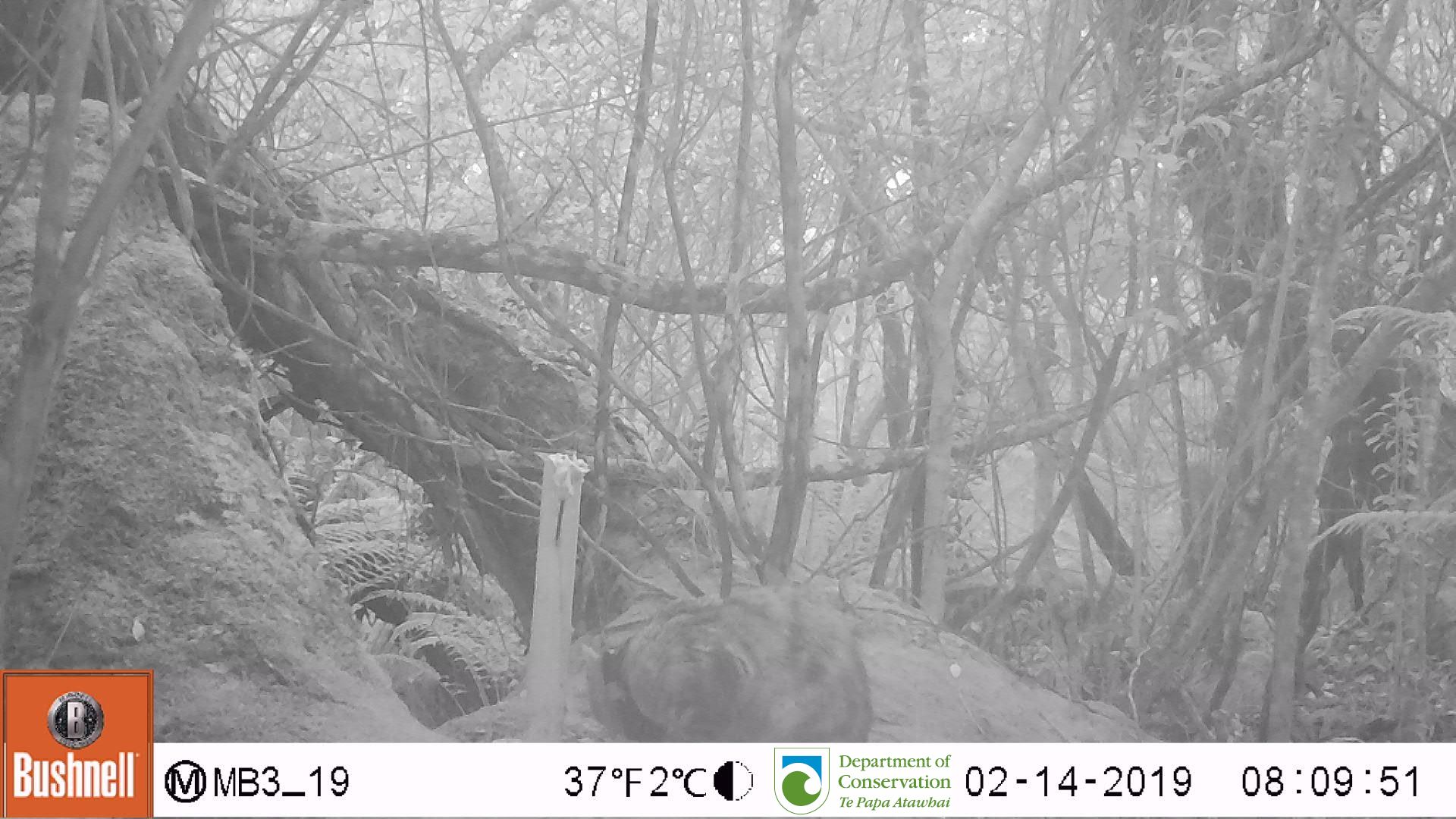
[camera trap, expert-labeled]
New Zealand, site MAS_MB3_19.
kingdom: Animalia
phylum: Chordata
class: Mammalia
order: Carnivora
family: Felidae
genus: Felis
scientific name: Felis catus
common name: domestic cat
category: cat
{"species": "cat (domestic cat) (Felis catus)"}